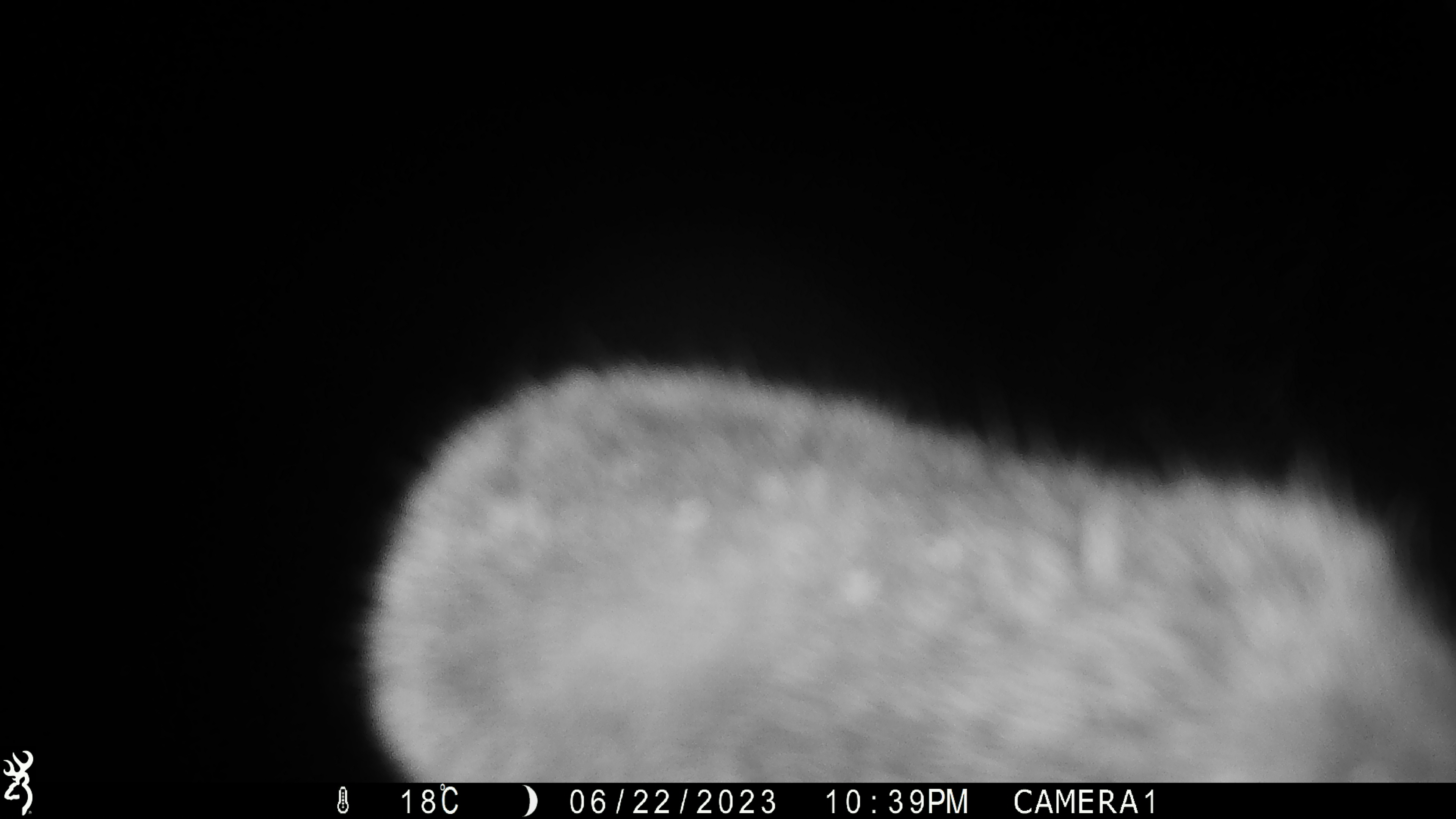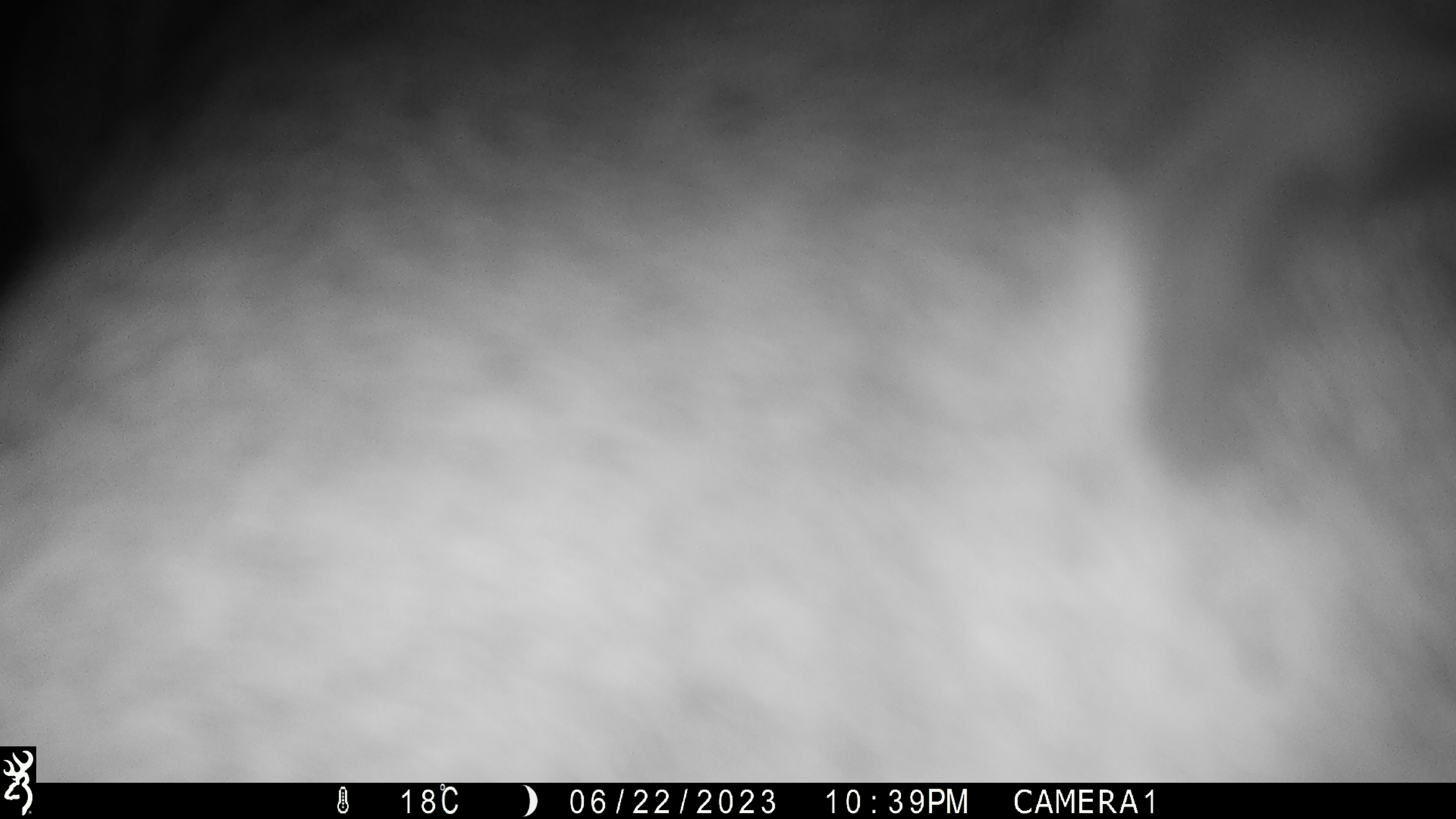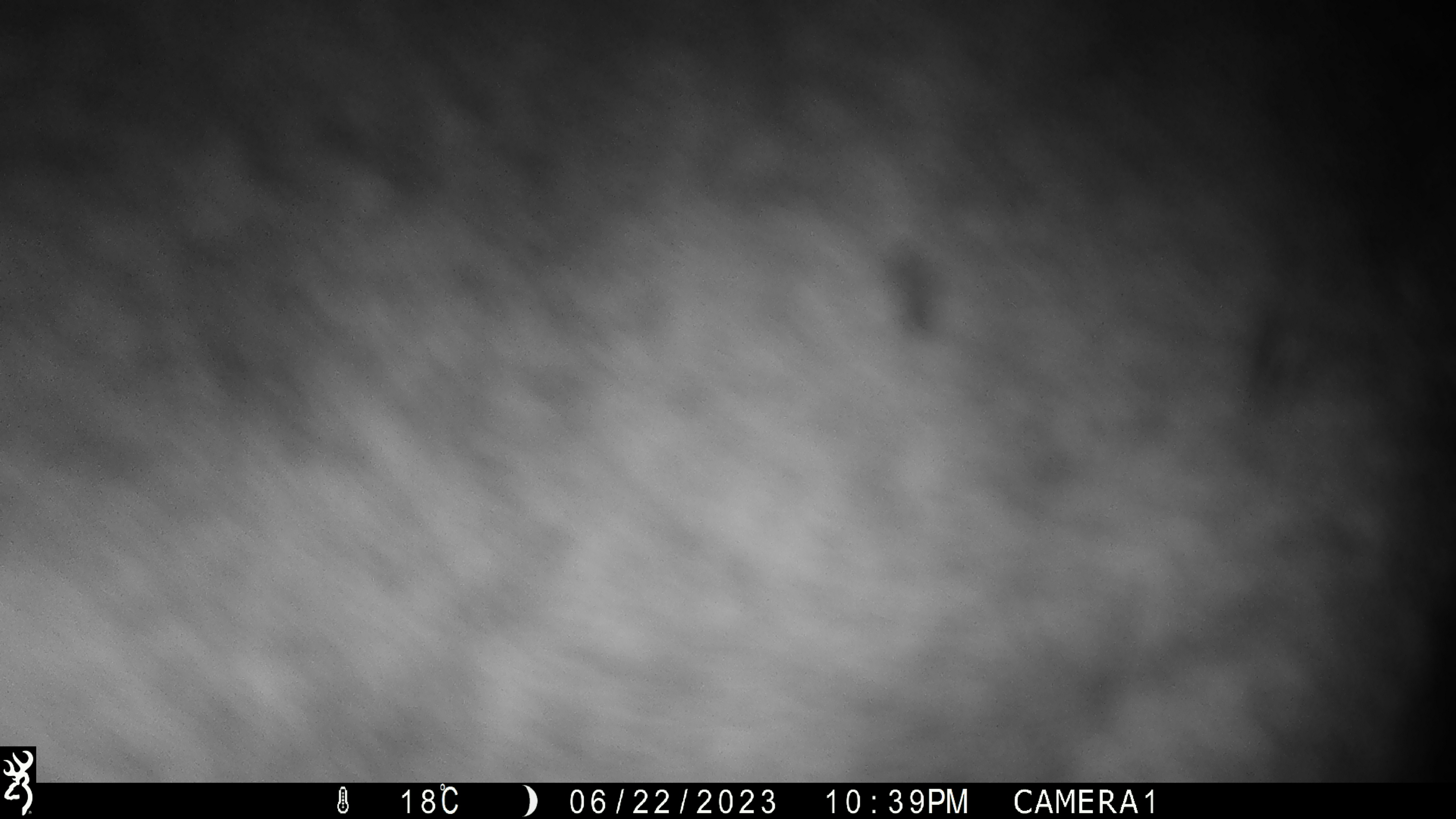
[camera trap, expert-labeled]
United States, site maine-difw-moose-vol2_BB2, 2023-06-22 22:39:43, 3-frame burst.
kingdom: Animalia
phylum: Chordata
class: Mammalia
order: Artiodactyla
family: Cervidae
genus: Alces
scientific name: Alces alces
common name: moose